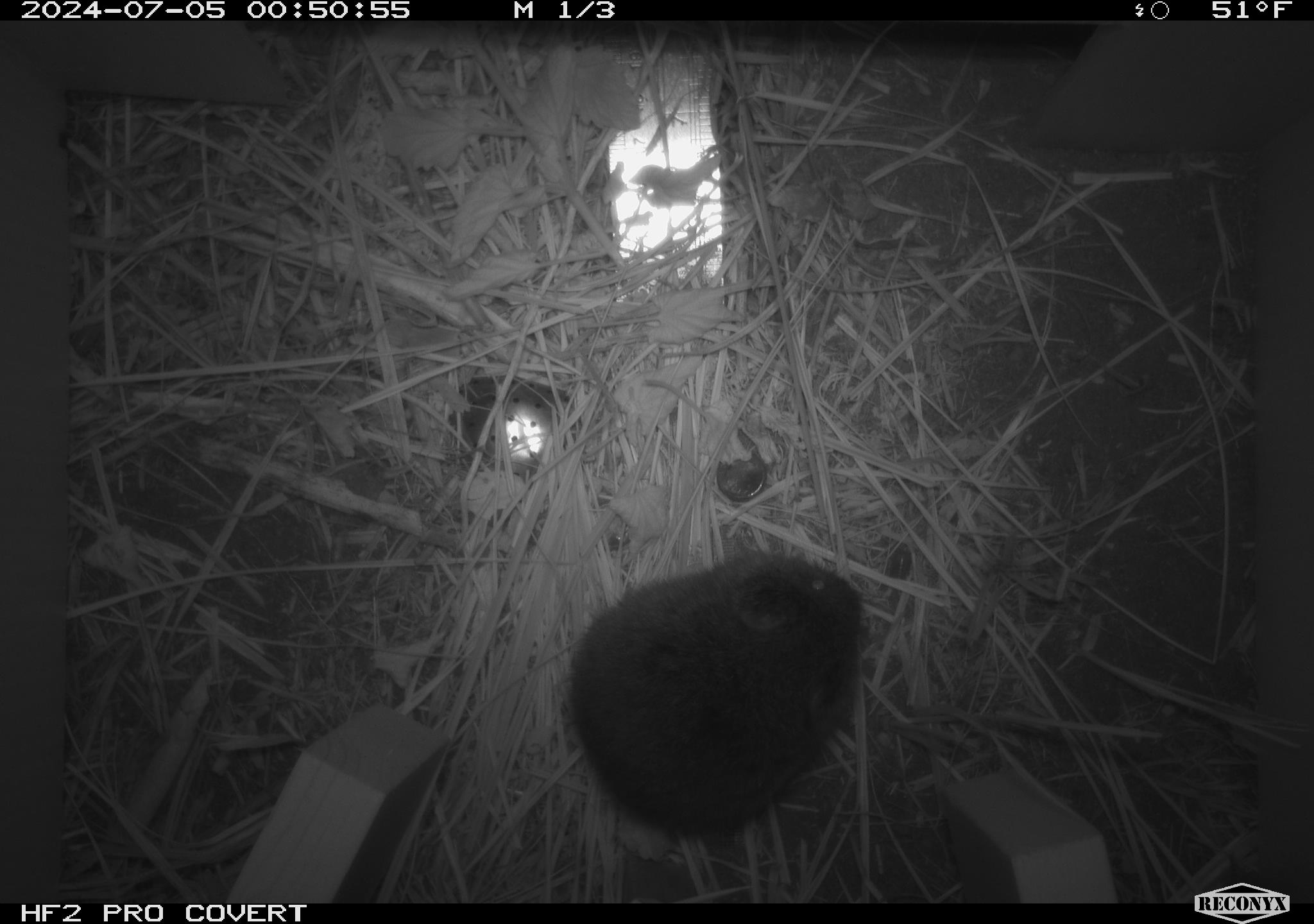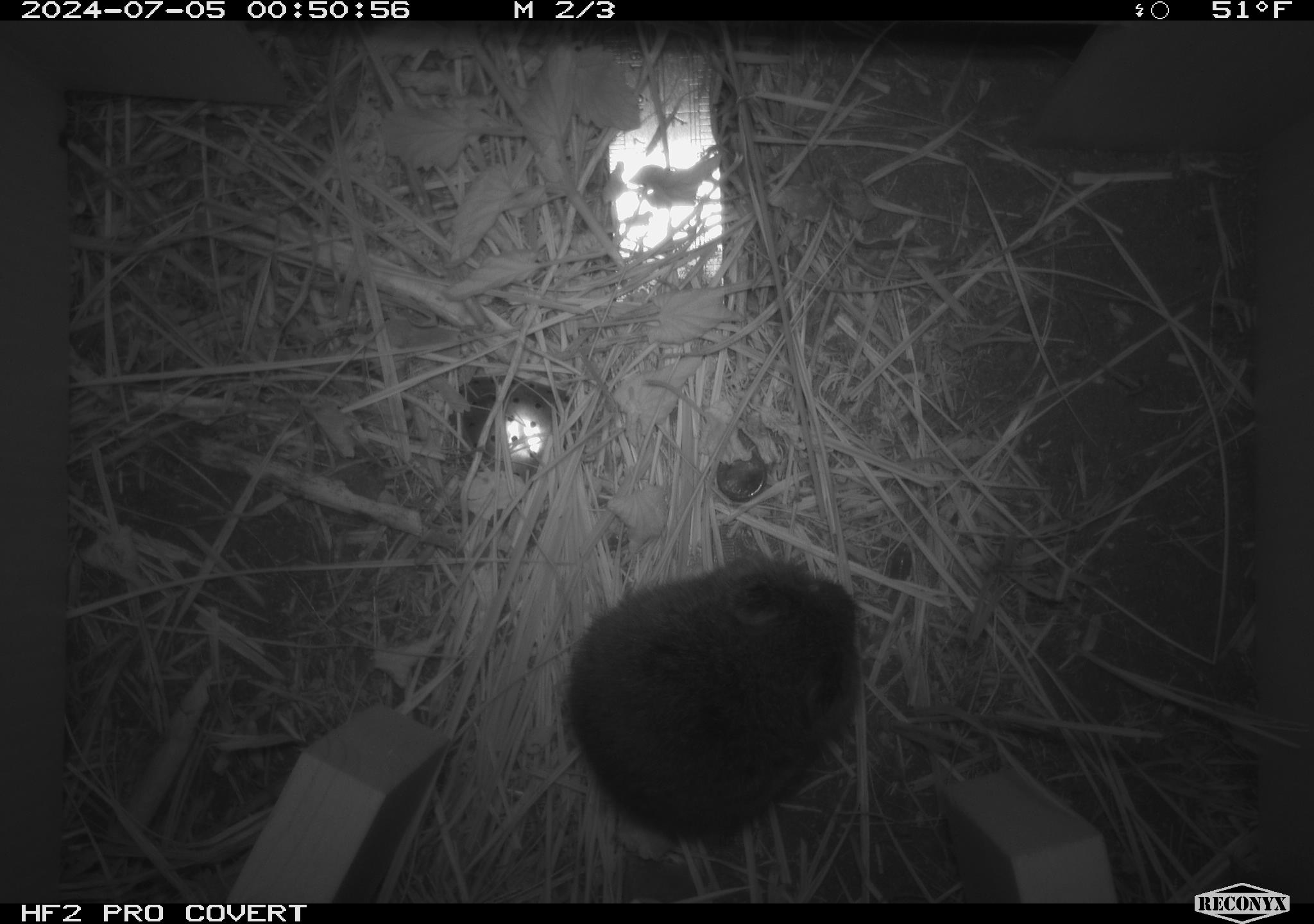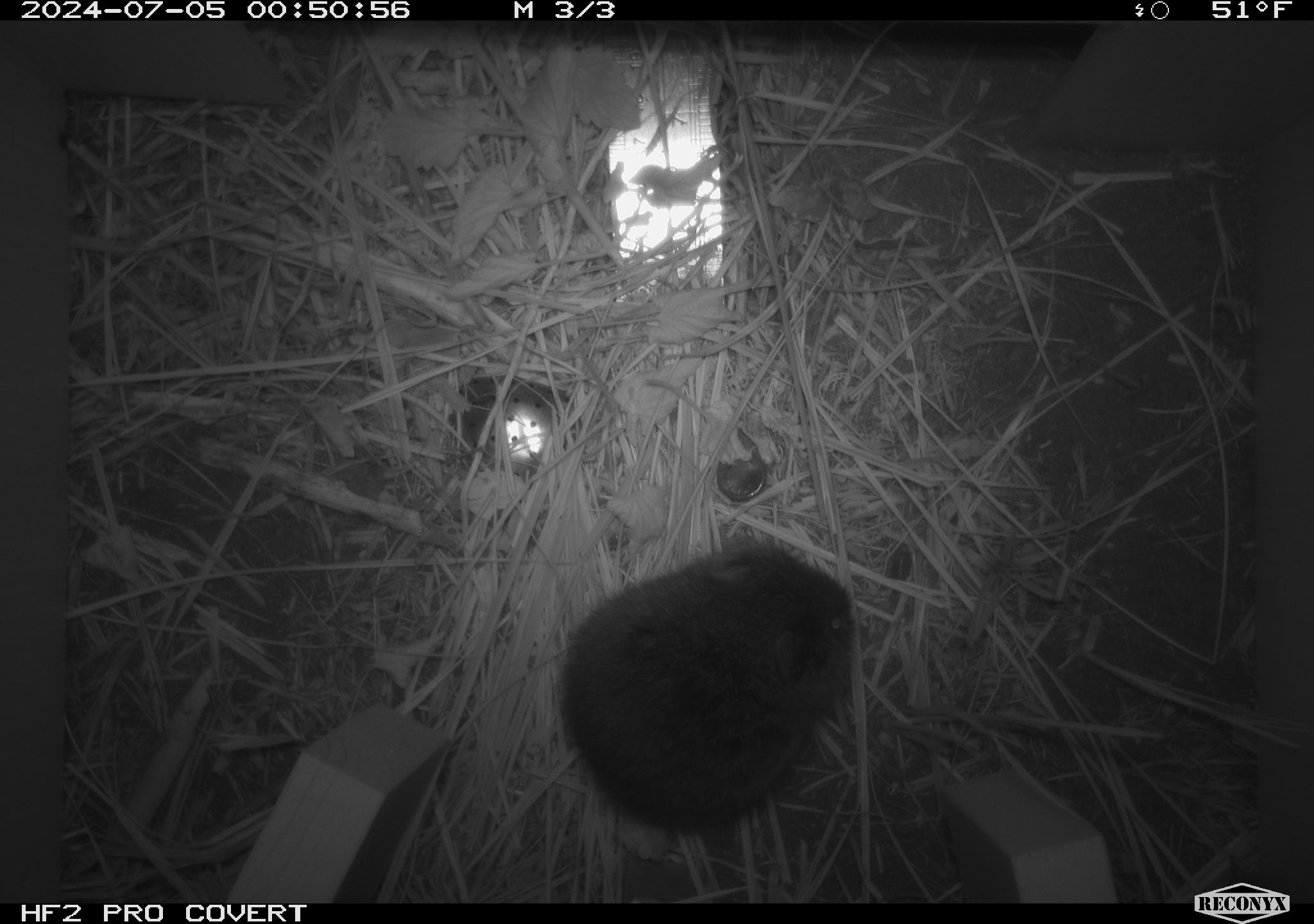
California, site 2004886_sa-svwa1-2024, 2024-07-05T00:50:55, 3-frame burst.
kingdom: Animalia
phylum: Chordata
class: Mammalia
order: Rodentia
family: Cricetidae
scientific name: Arvicolinae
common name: voles, lemmings, and muskrats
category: arvicolinae subfamily